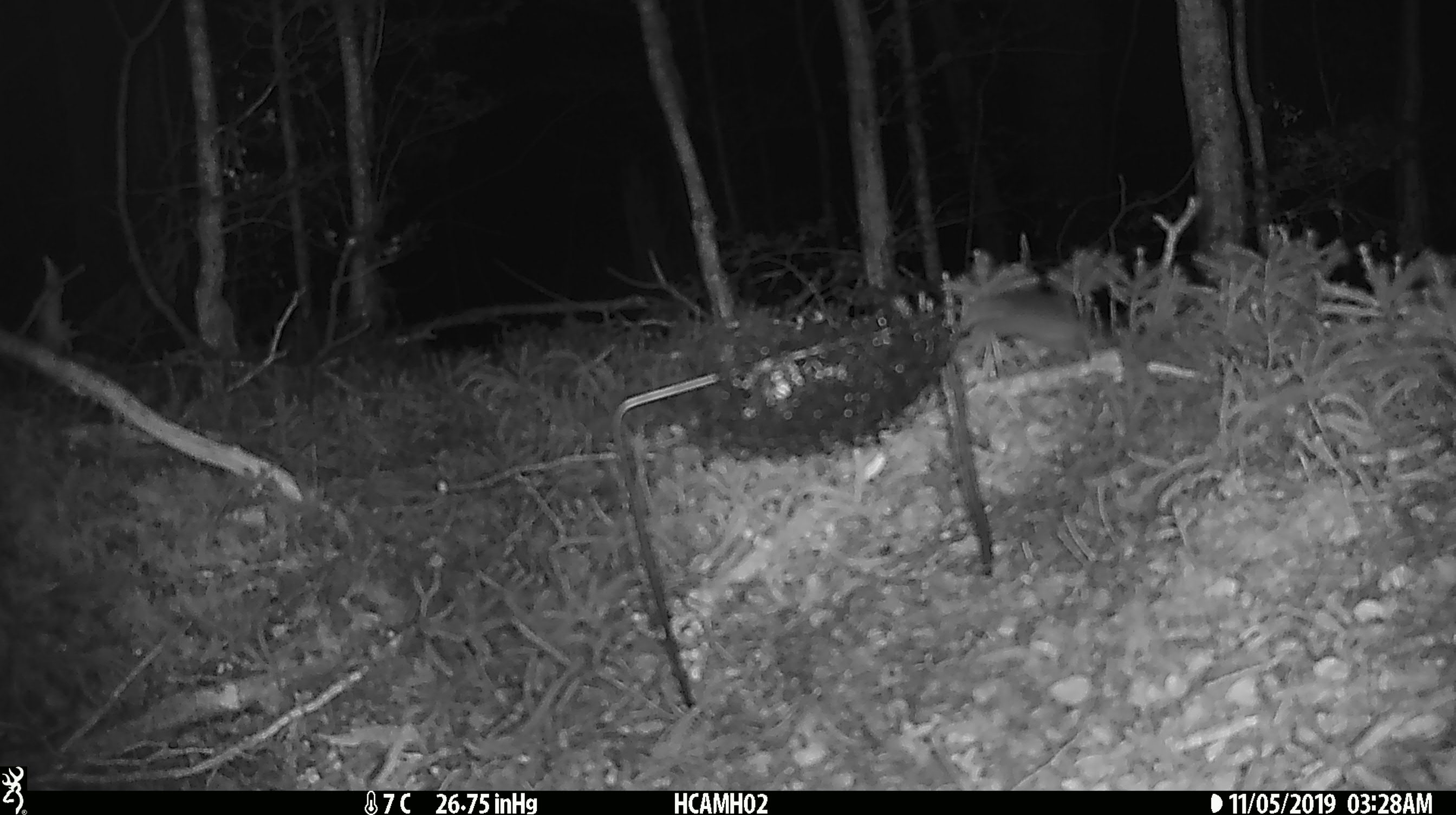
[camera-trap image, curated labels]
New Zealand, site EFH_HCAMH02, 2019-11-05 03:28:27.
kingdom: Animalia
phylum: Chordata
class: Mammalia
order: Rodentia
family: Muridae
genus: Mus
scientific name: Mus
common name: mouse